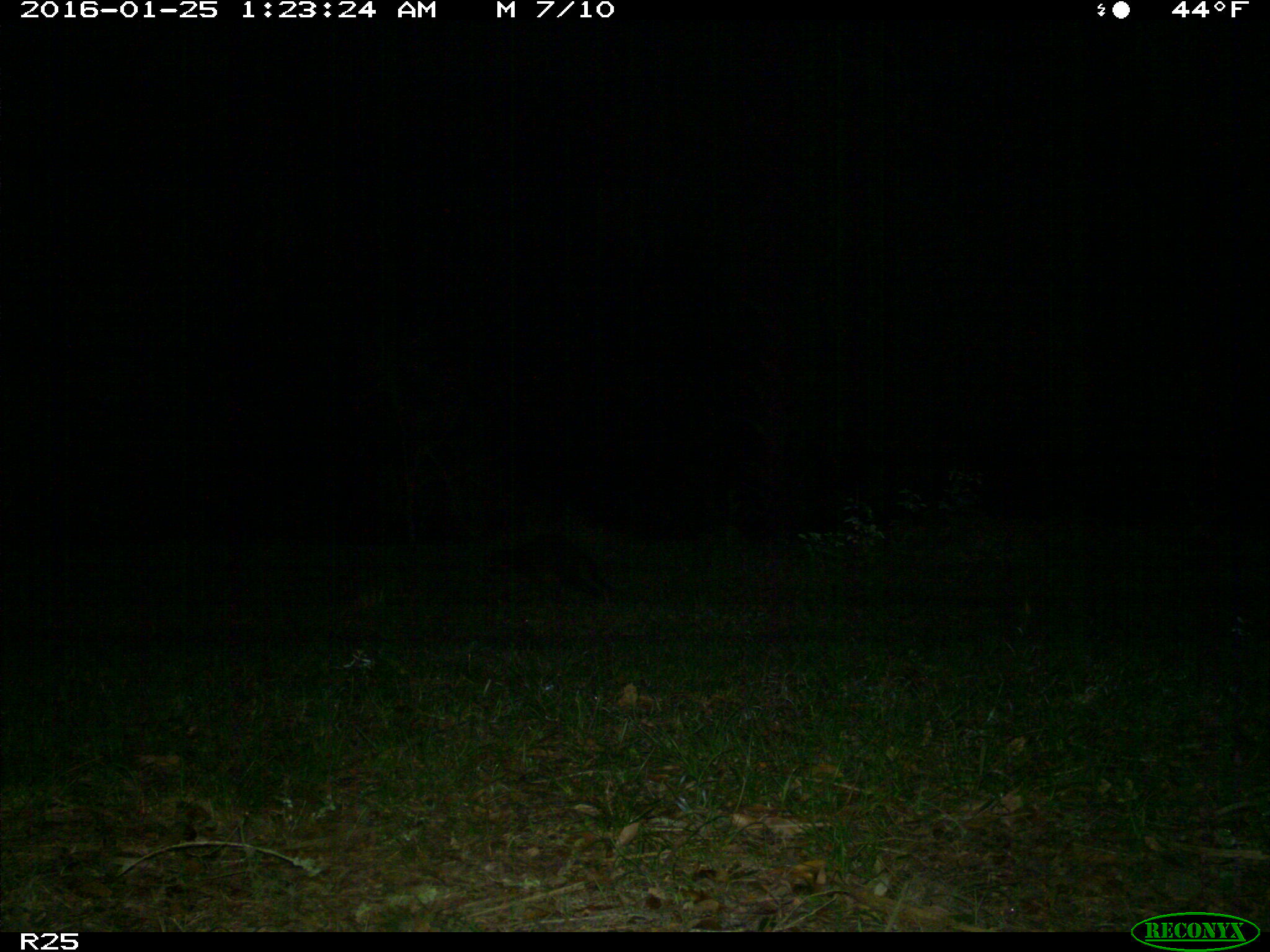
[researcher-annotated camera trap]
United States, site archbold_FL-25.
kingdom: Animalia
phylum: Chordata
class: Mammalia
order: Carnivora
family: Procyonidae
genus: Procyon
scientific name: Procyon lotor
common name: common raccoon